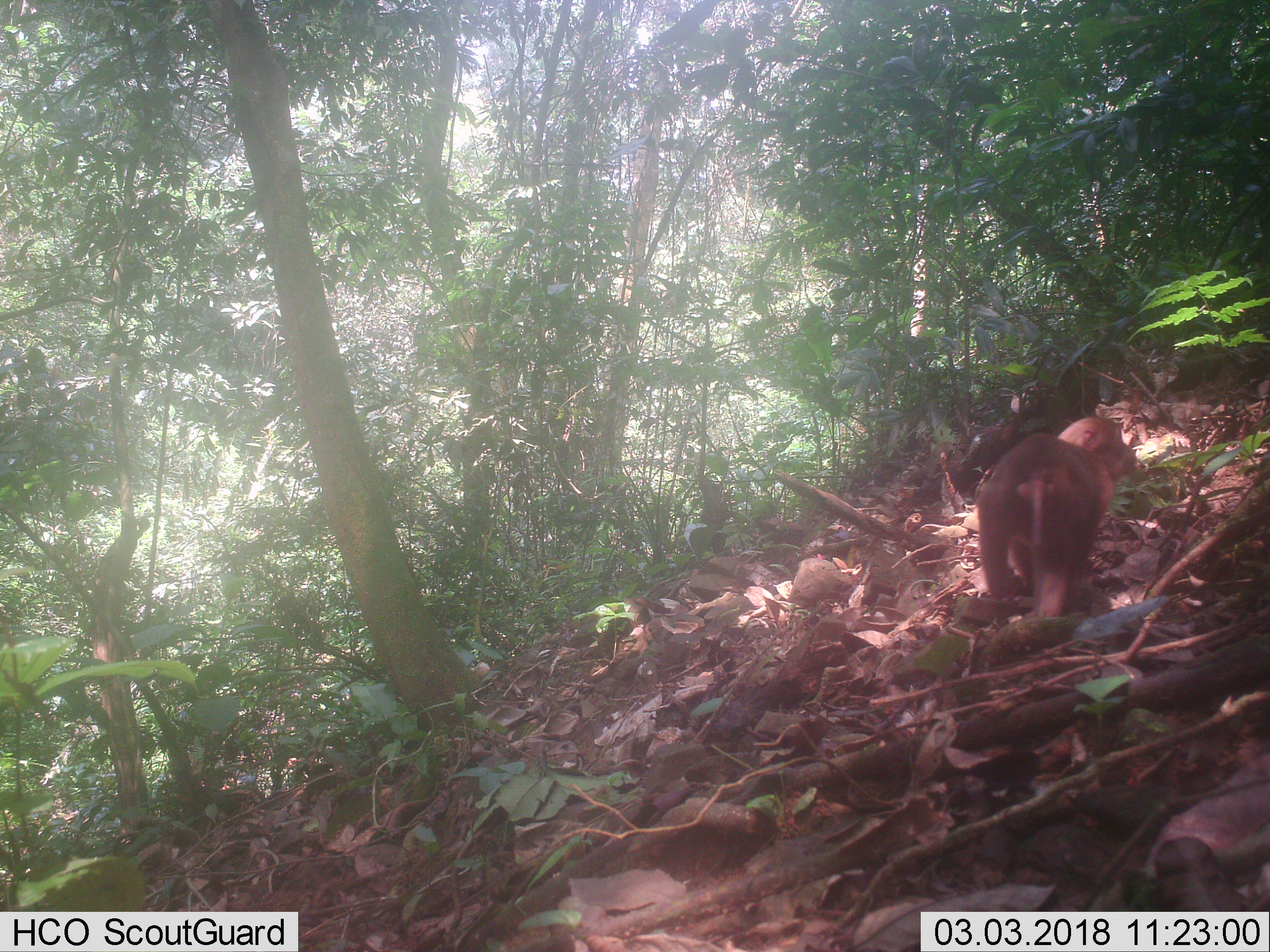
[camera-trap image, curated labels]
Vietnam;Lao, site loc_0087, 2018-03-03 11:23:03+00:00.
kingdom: Animalia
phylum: Chordata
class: Mammalia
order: Primates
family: Cercopithecidae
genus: Macaca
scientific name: Macaca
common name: macaques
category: assam or rhesus macaque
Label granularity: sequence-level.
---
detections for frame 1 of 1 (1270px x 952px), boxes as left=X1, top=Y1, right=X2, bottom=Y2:
assam or rhesus macaque: left=973, top=416, right=1137, bottom=619